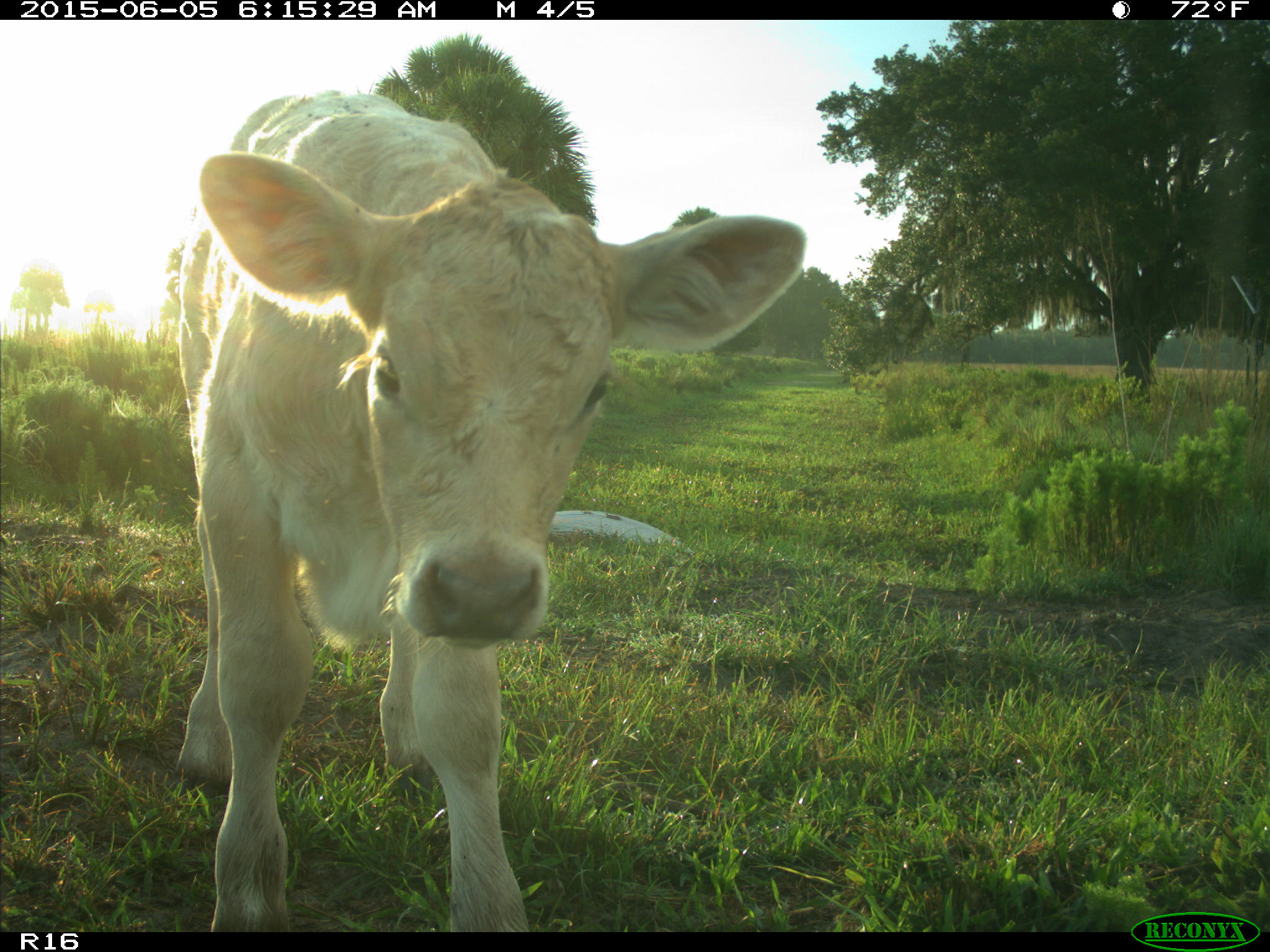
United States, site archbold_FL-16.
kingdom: Animalia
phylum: Chordata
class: Mammalia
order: Artiodactyla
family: Bovidae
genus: Bos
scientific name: Bos taurus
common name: domestic cow